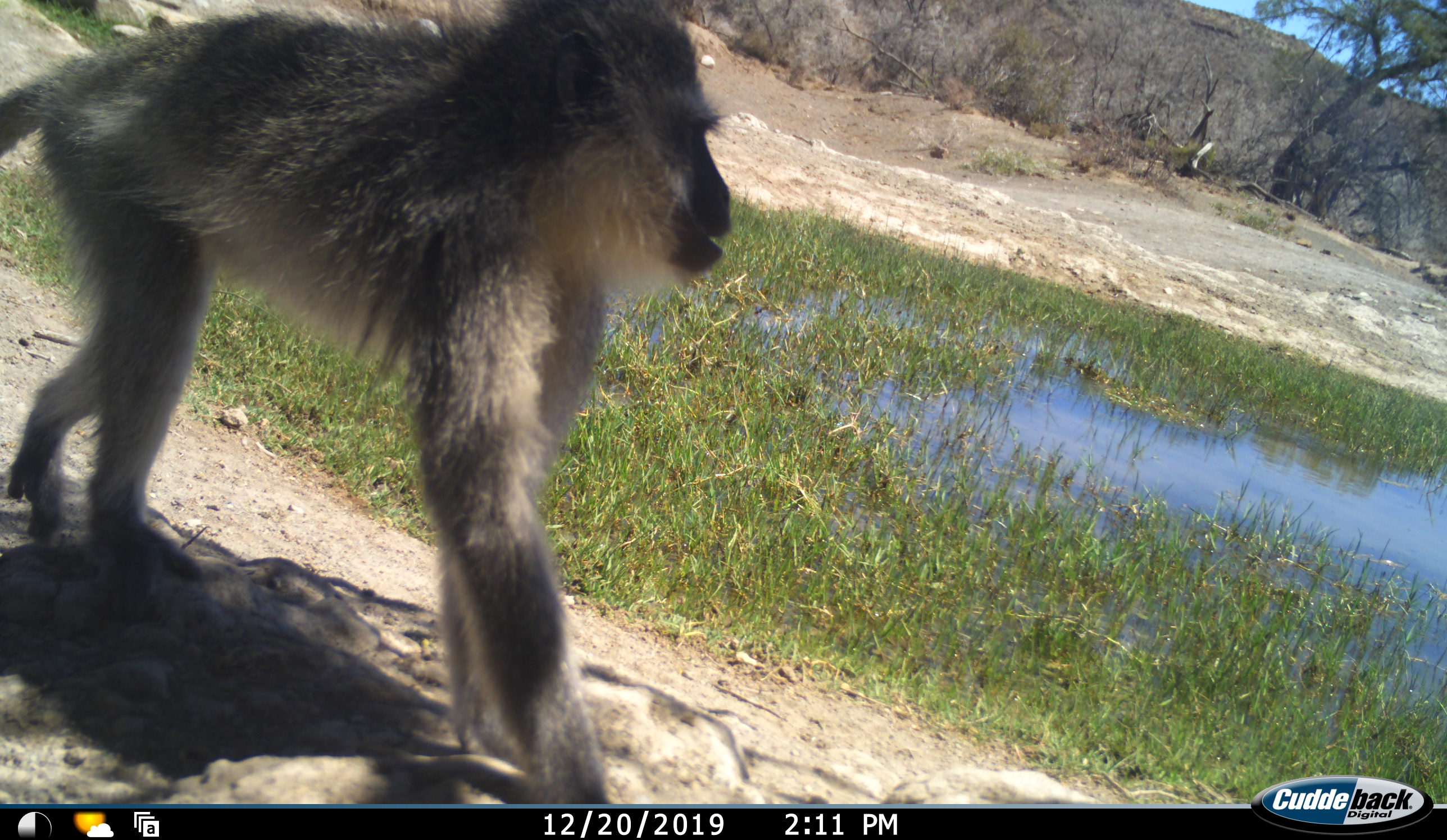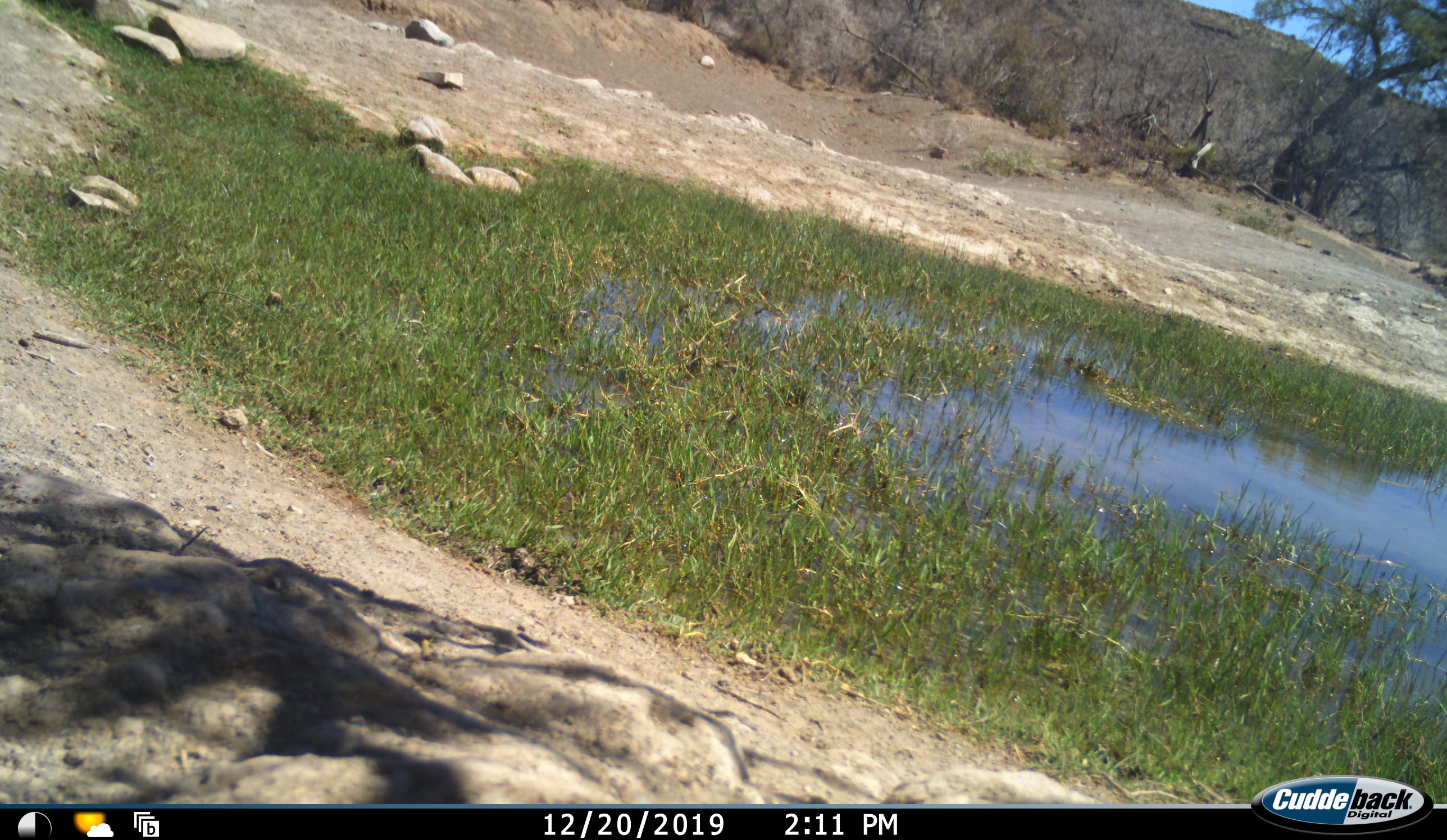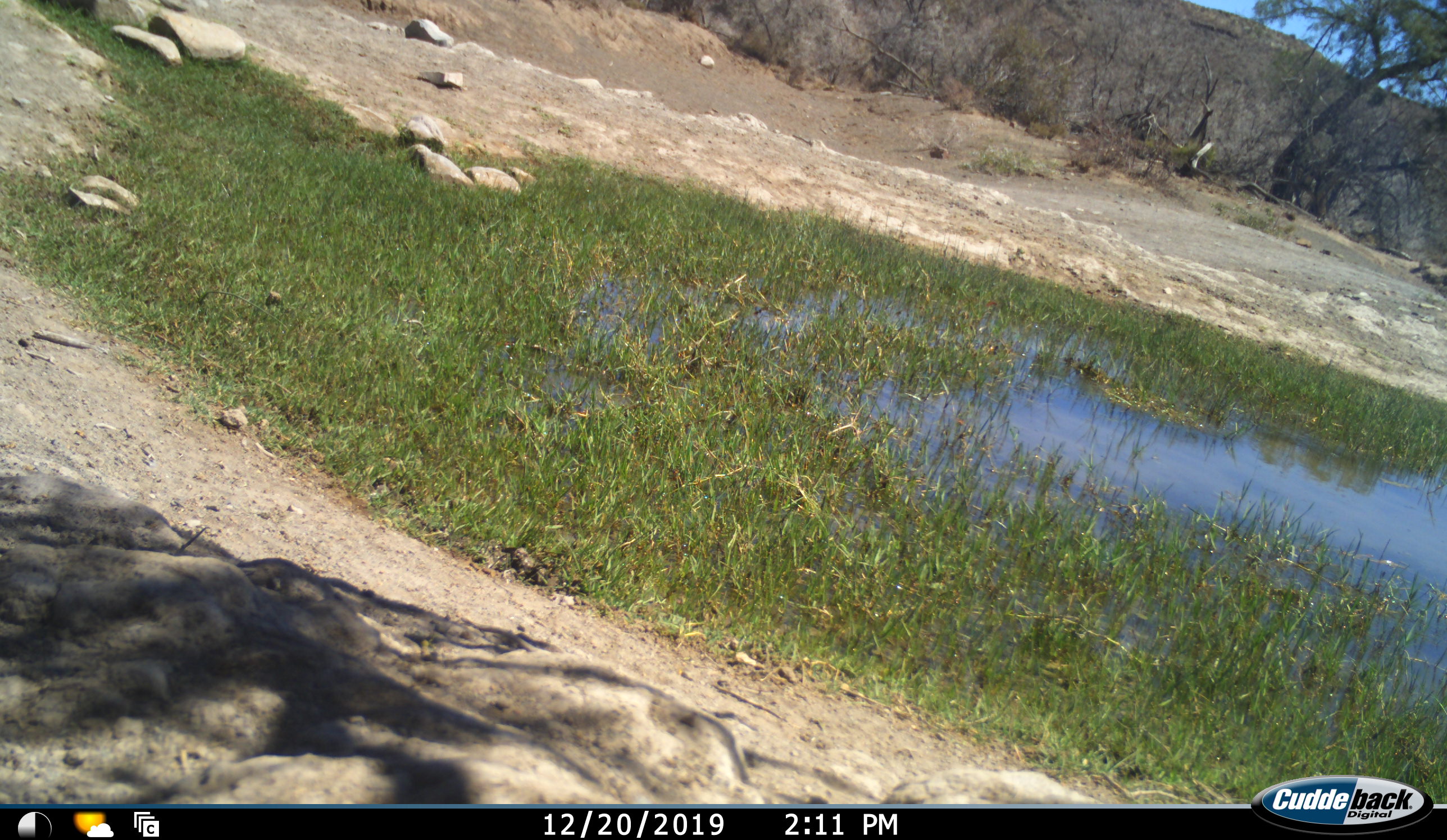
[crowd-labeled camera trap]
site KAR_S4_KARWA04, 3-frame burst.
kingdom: Animalia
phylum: Chordata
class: Mammalia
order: Primates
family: Cercopithecidae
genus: Chlorocebus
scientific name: Chlorocebus pygerythrus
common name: vervet monkey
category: monkeyvervet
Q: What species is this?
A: Monkeyvervet (vervet monkey) (Chlorocebus pygerythrus).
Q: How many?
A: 1.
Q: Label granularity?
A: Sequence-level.